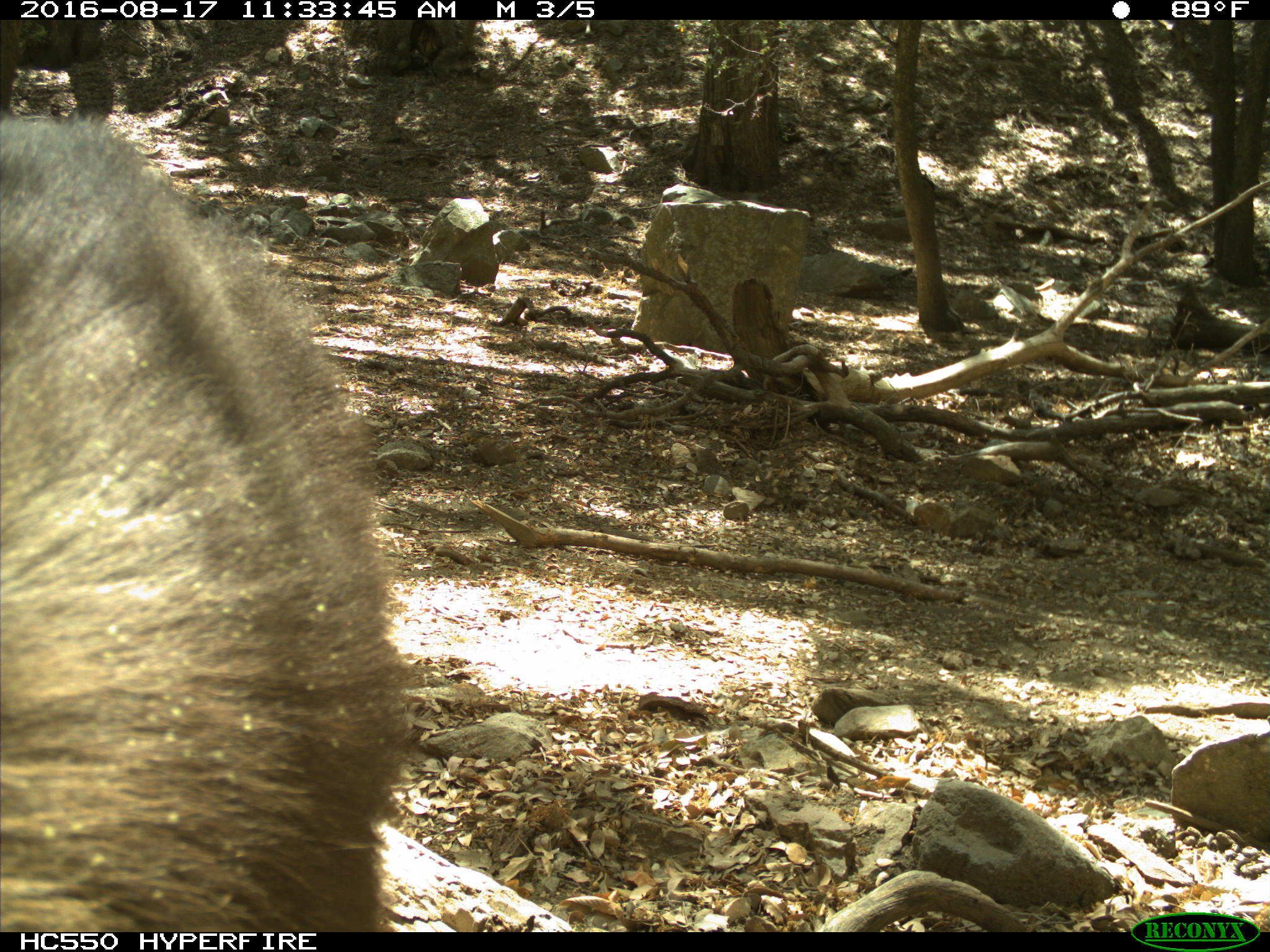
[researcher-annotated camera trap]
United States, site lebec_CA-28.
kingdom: Animalia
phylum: Chordata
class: Mammalia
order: Carnivora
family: Ursidae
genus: Ursus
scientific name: Ursus americanus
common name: american black bear